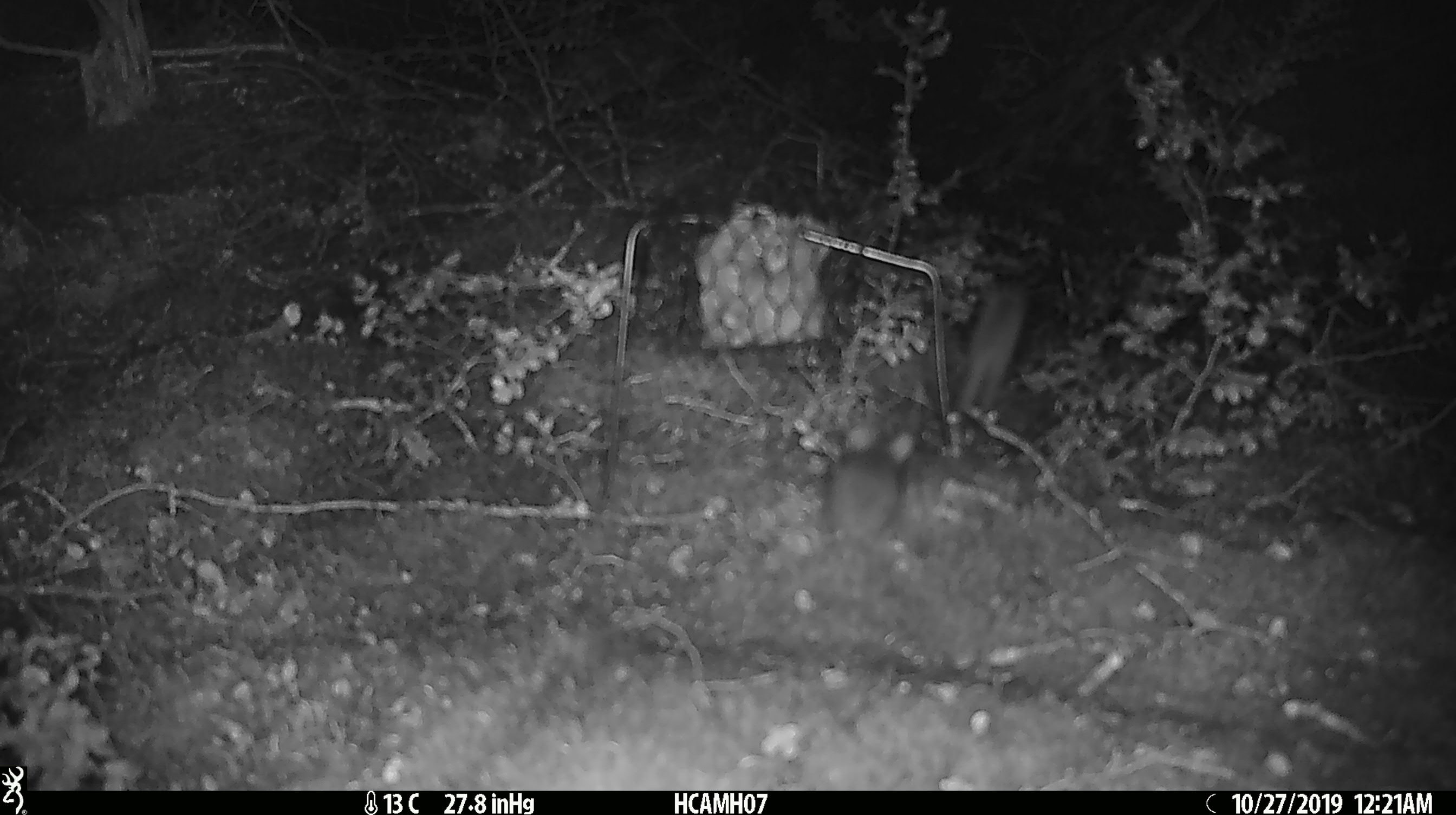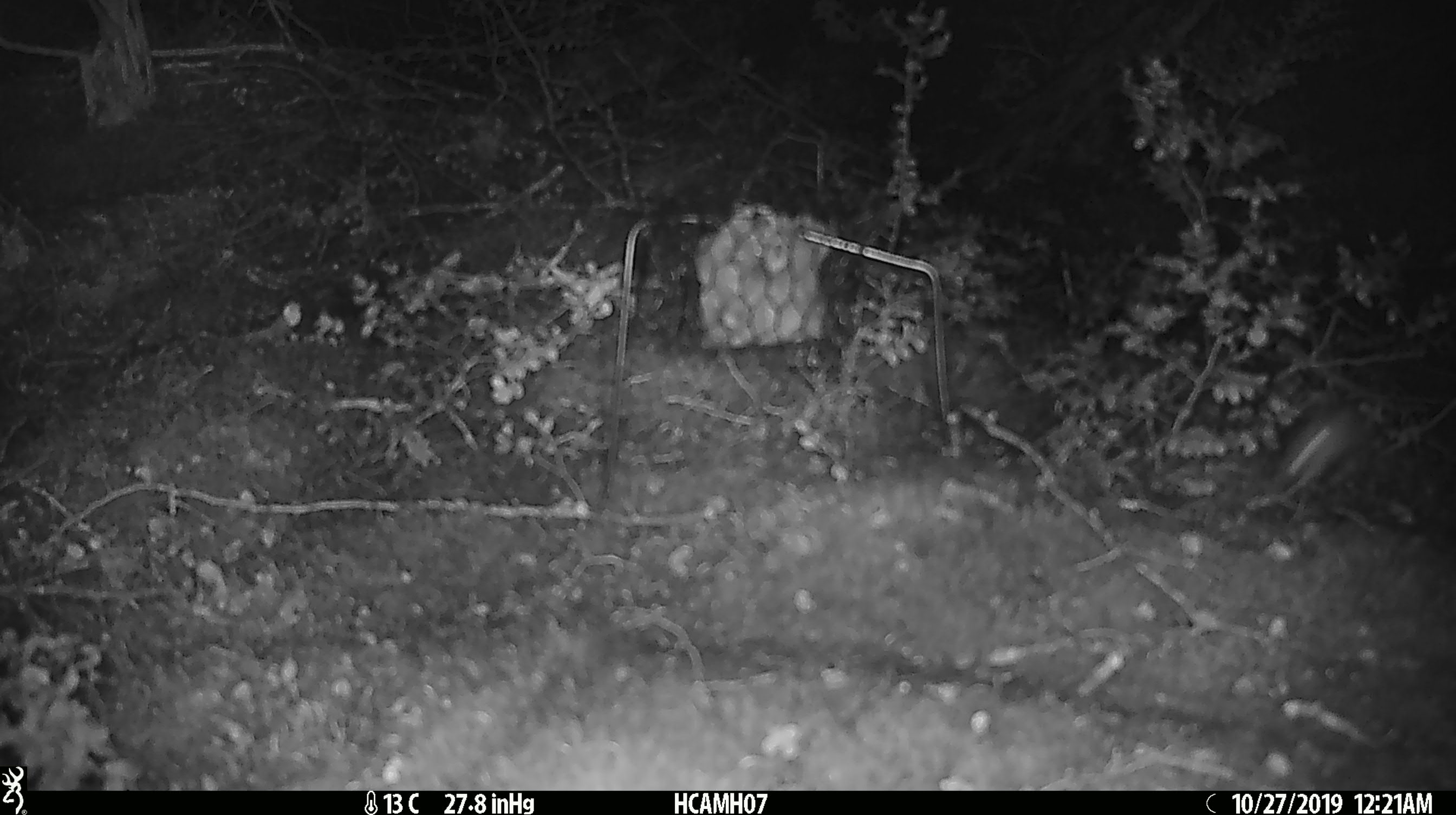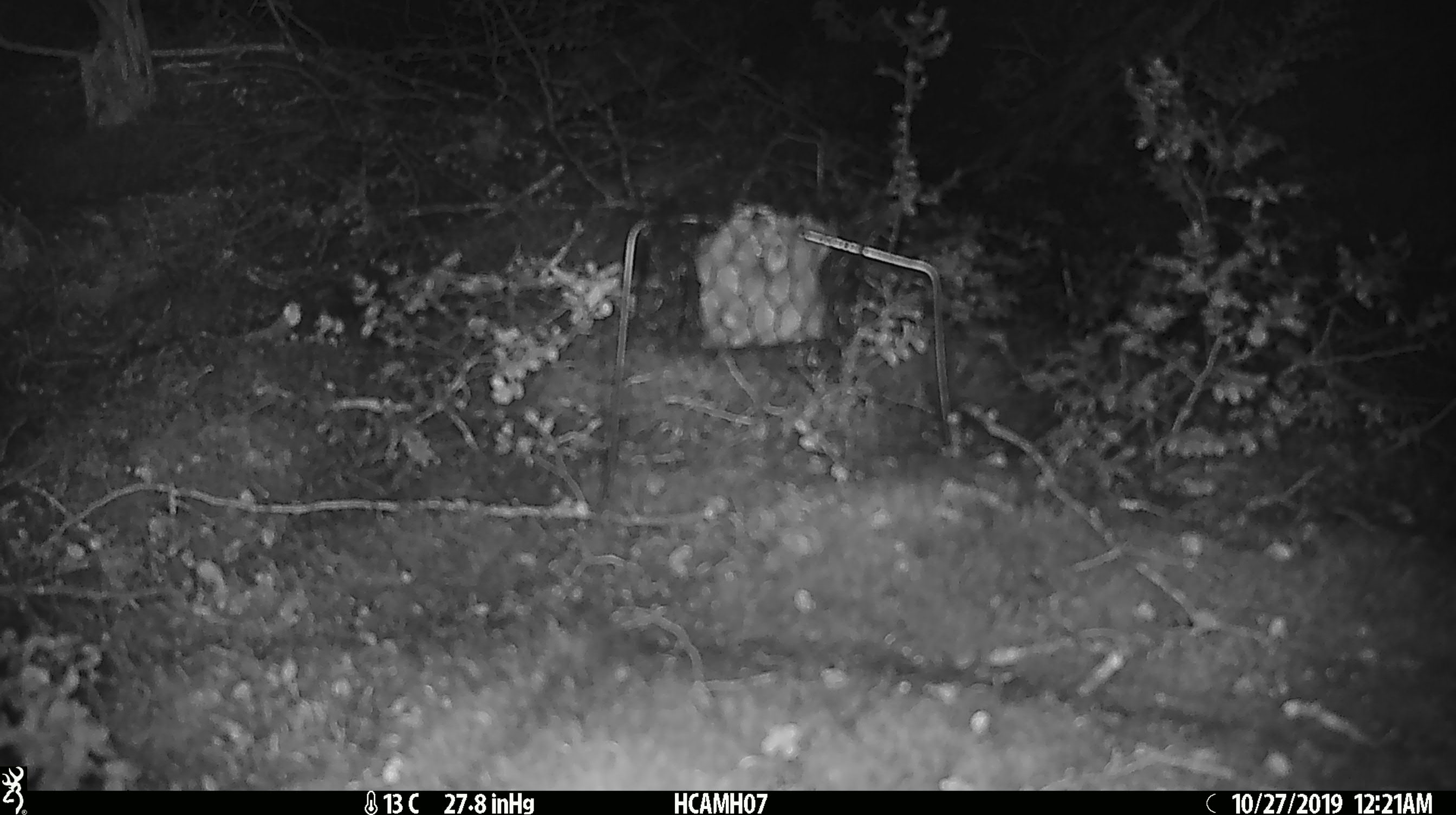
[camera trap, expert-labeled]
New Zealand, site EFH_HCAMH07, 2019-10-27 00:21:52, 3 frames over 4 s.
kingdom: Animalia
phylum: Chordata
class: Mammalia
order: Rodentia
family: Muridae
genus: Mus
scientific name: Mus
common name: mouse